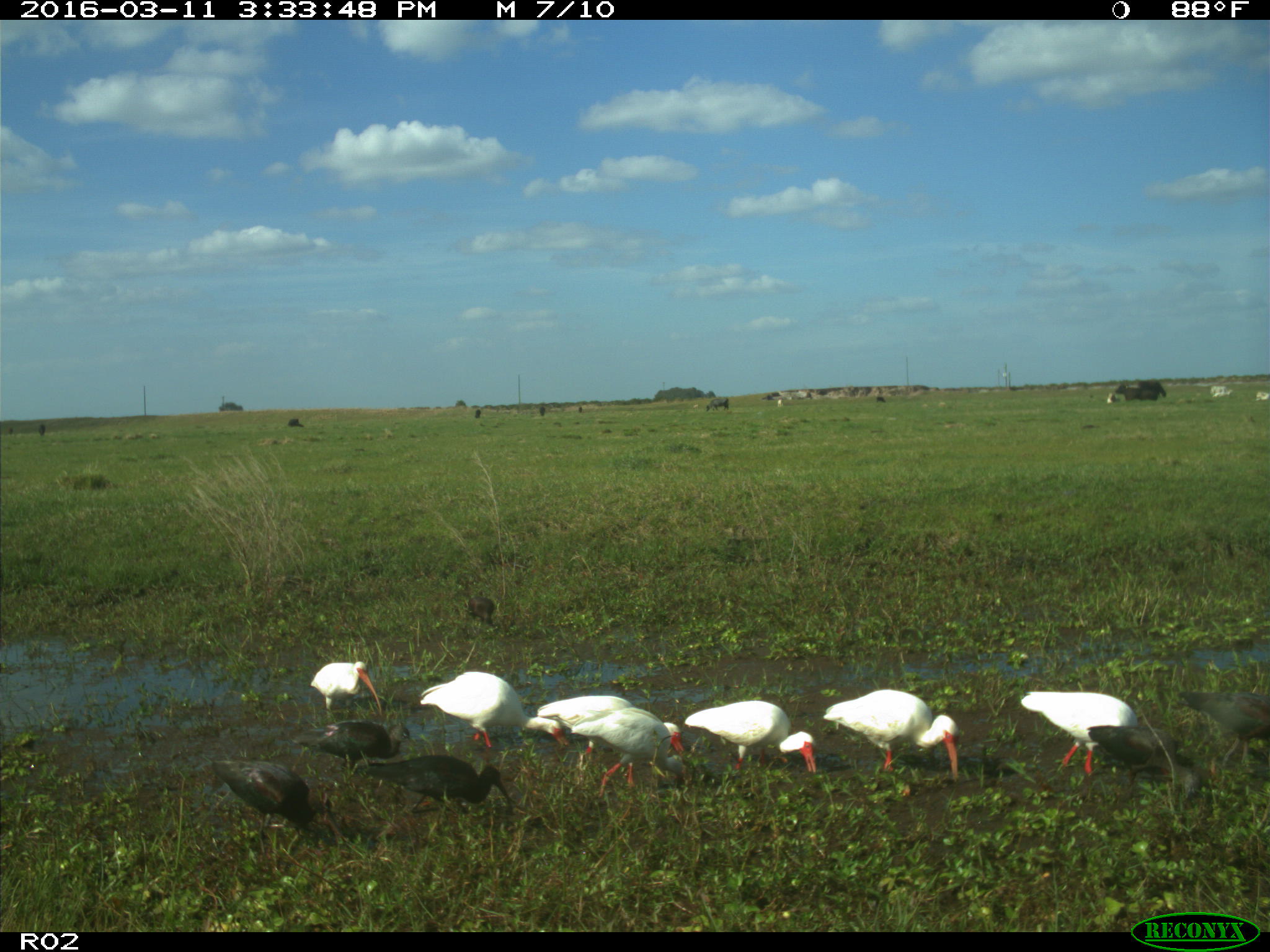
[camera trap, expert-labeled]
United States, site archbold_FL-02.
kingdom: Animalia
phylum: Chordata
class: Mammalia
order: Artiodactyla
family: Bovidae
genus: Bos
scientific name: Bos taurus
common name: domestic cow